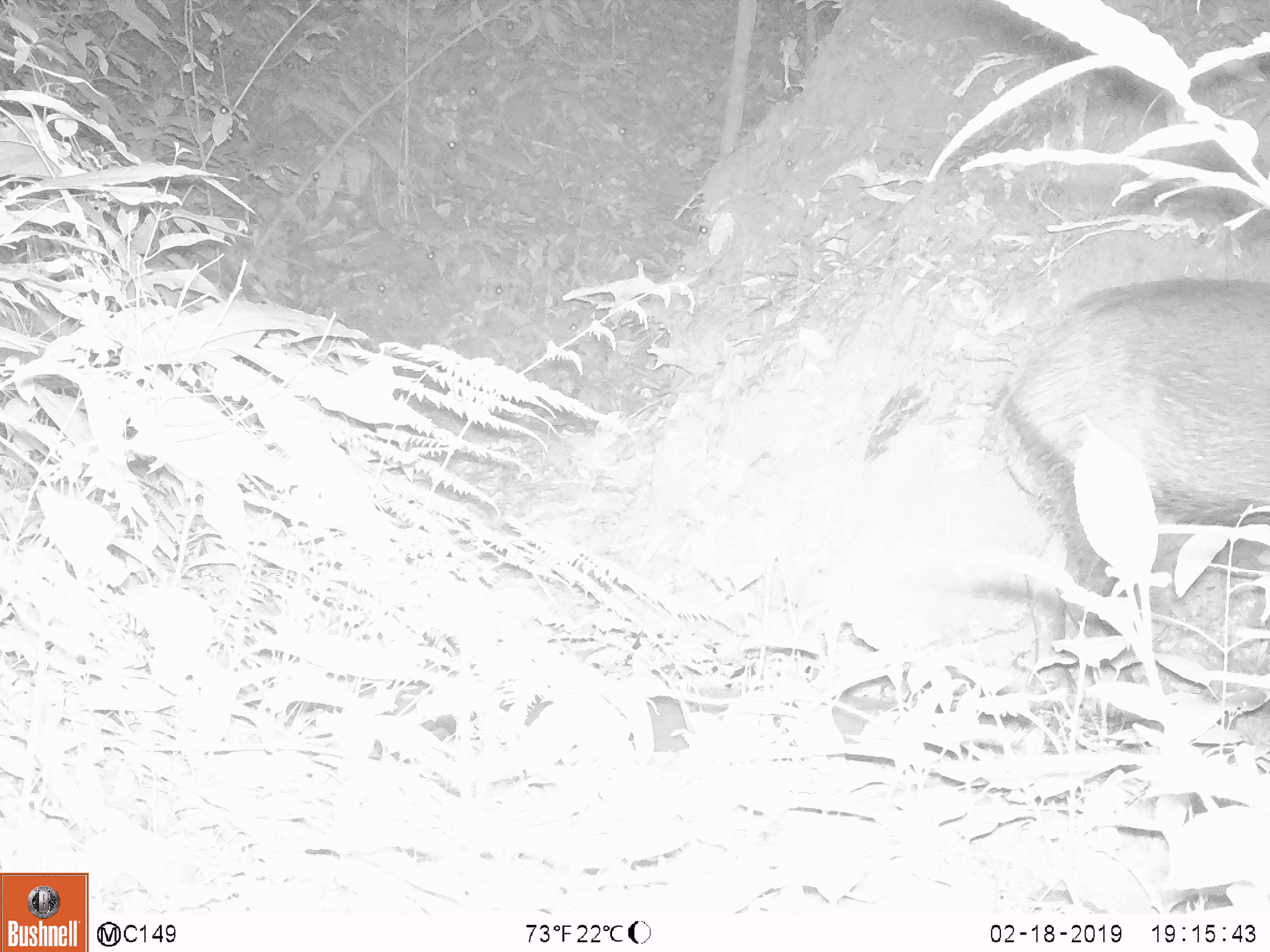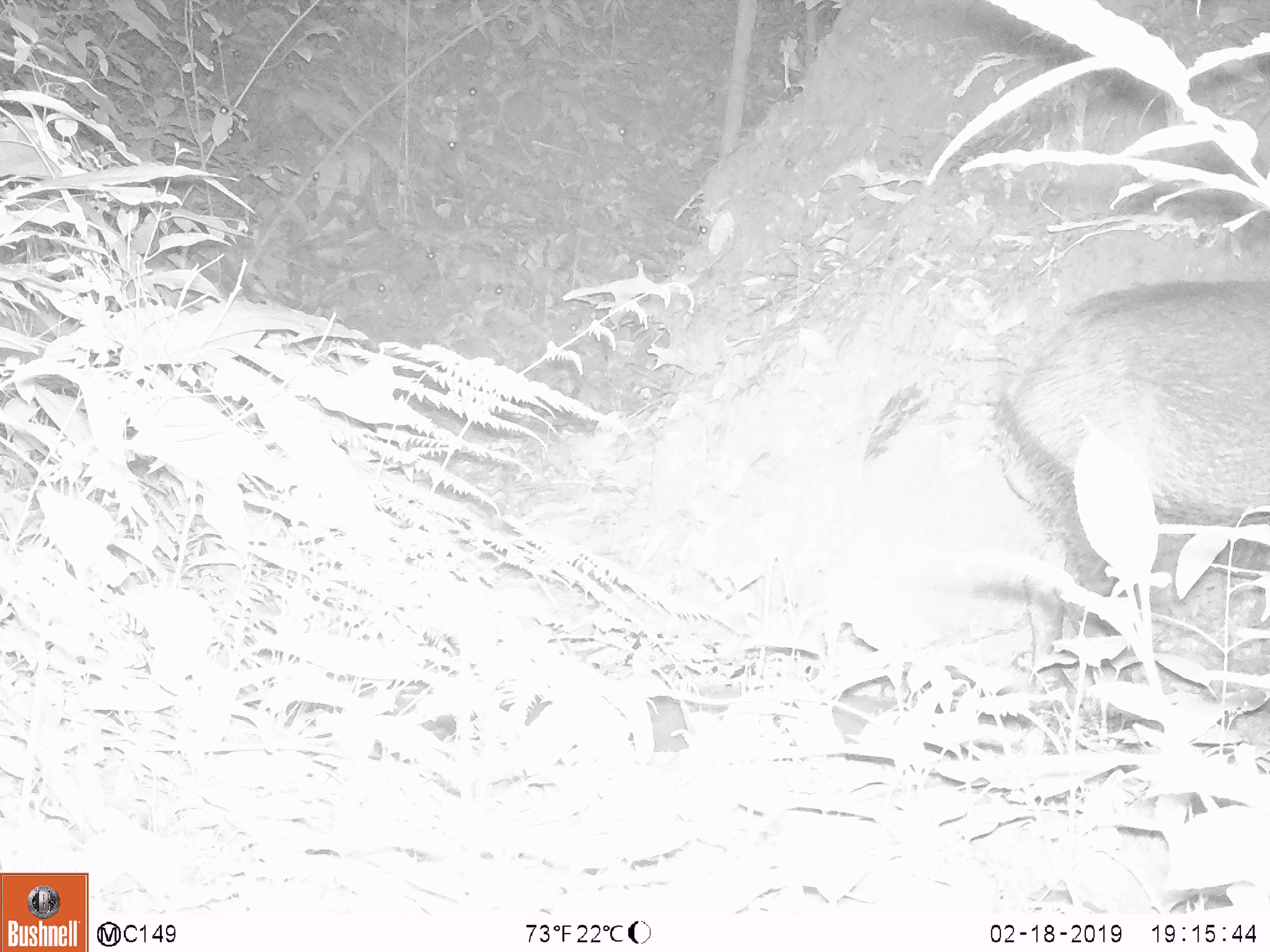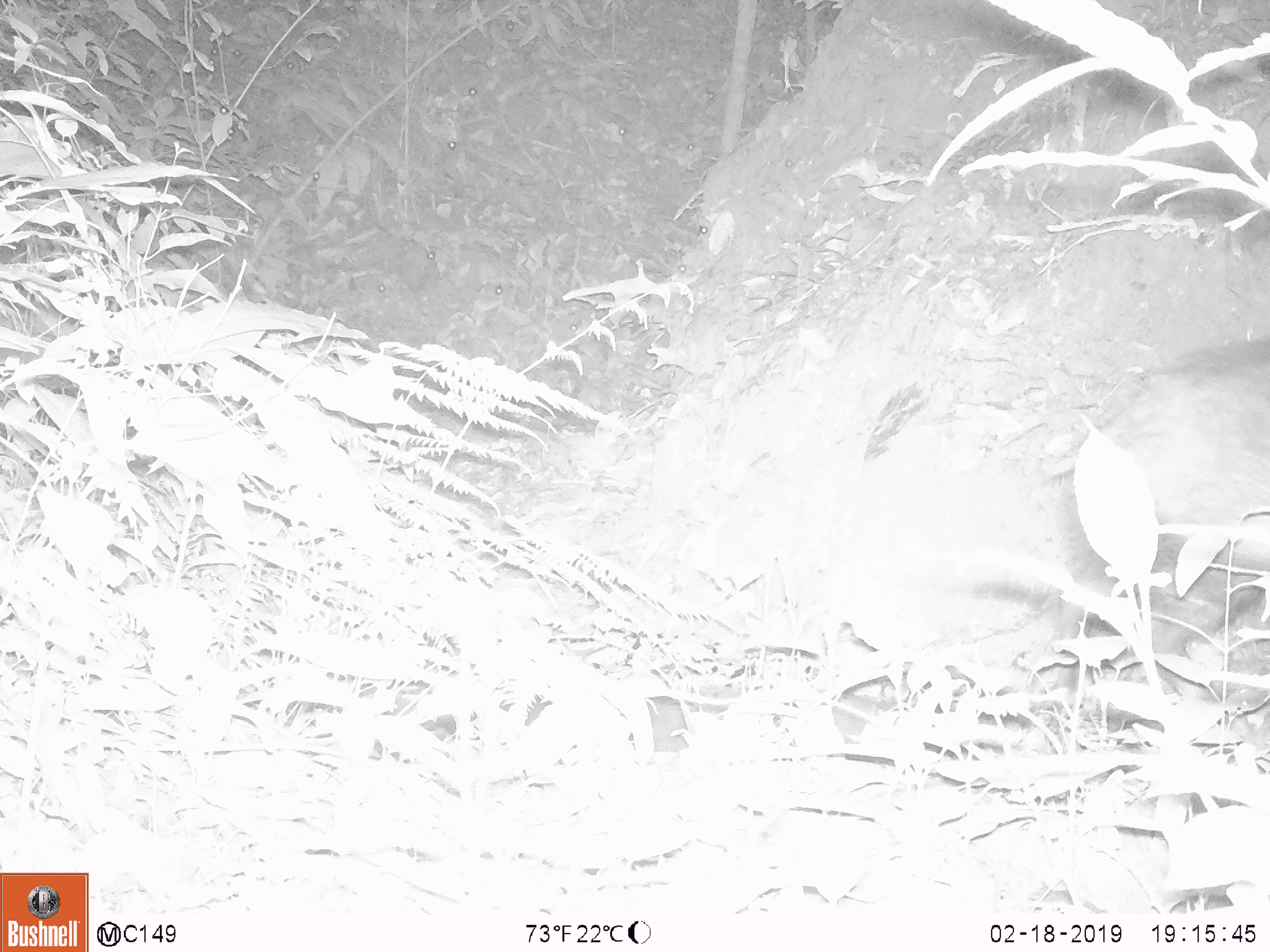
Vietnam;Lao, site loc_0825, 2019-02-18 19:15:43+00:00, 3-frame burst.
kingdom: Animalia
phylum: Chordata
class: Mammalia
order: Artiodactyla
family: Suidae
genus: Sus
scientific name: Sus scrofa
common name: eurasian wild pig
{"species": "eurasian wild pig (Sus scrofa)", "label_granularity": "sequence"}